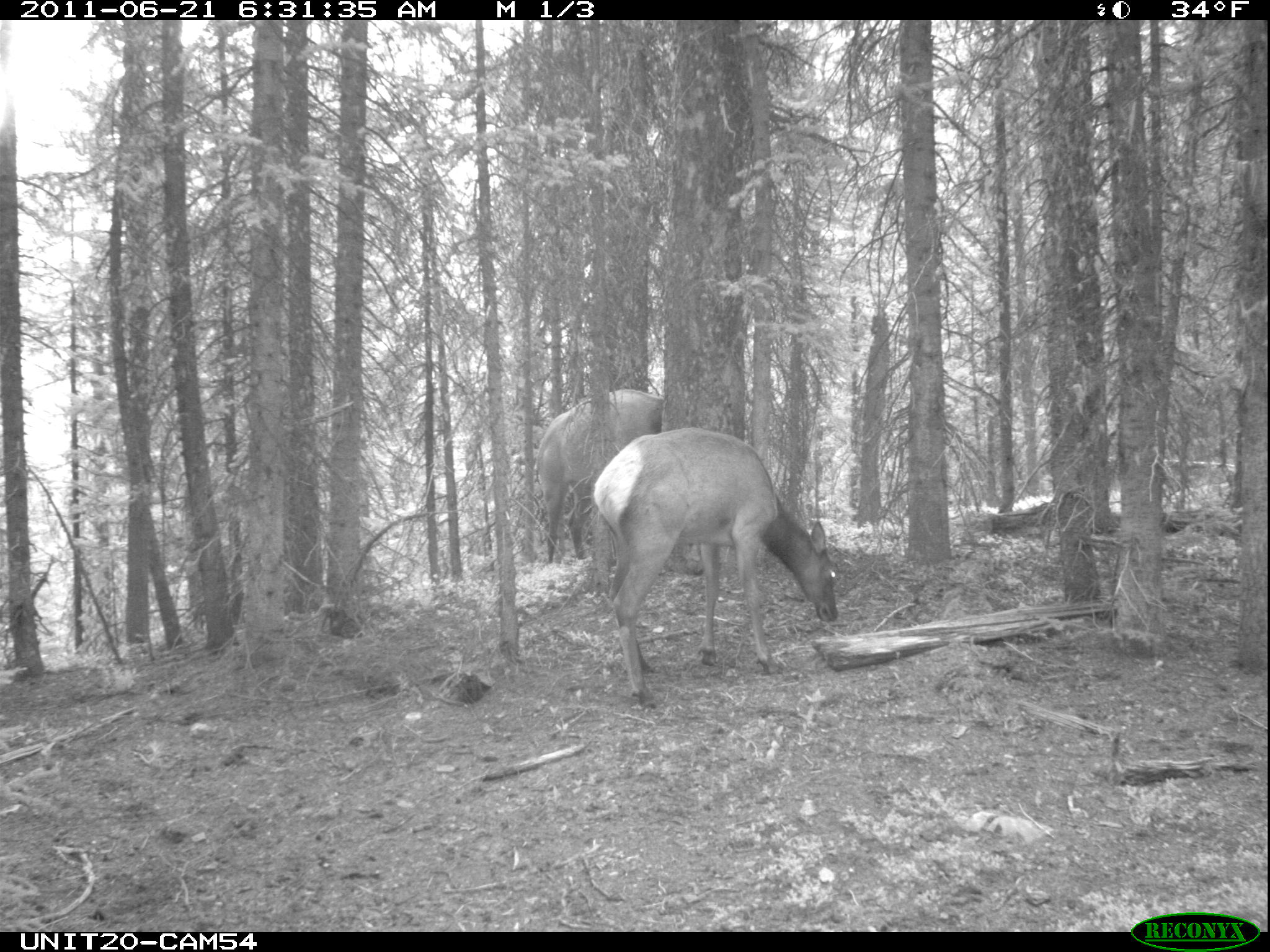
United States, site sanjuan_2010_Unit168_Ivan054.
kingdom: Animalia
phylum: Chordata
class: Mammalia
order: Artiodactyla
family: Cervidae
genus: Cervus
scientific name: Cervus elaphus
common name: red deer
Cervus elaphus (red deer).